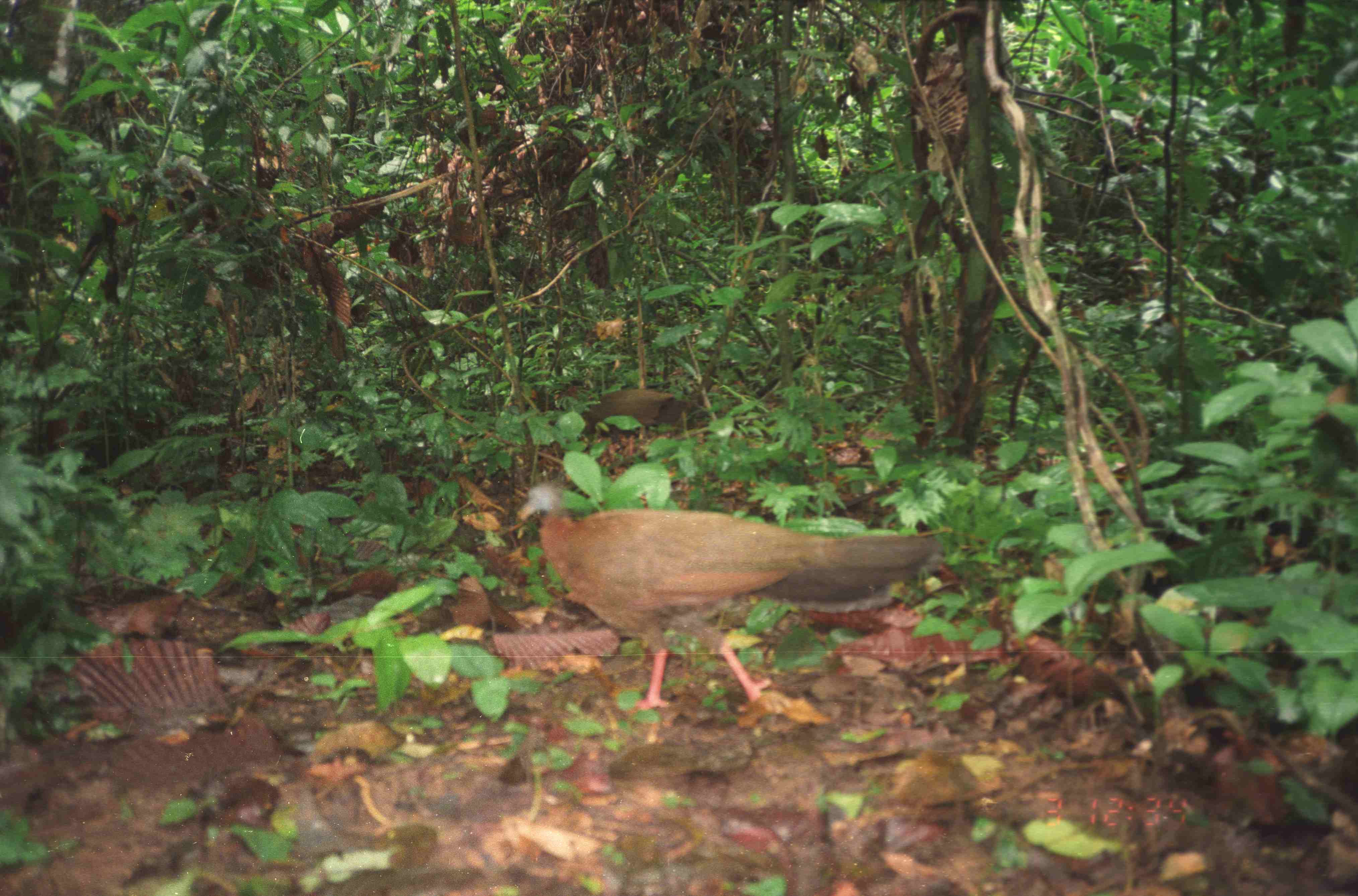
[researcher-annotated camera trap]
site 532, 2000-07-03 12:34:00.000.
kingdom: Animalia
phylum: Chordata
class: Aves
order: Galliformes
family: Phasianidae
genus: Argusianus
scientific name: Argusianus argus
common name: great argus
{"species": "Argusianus argus (great argus)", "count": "1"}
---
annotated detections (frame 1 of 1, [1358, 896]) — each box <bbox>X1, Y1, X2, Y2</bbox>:
argusianus argus: <bbox>516, 481, 941, 713</bbox>